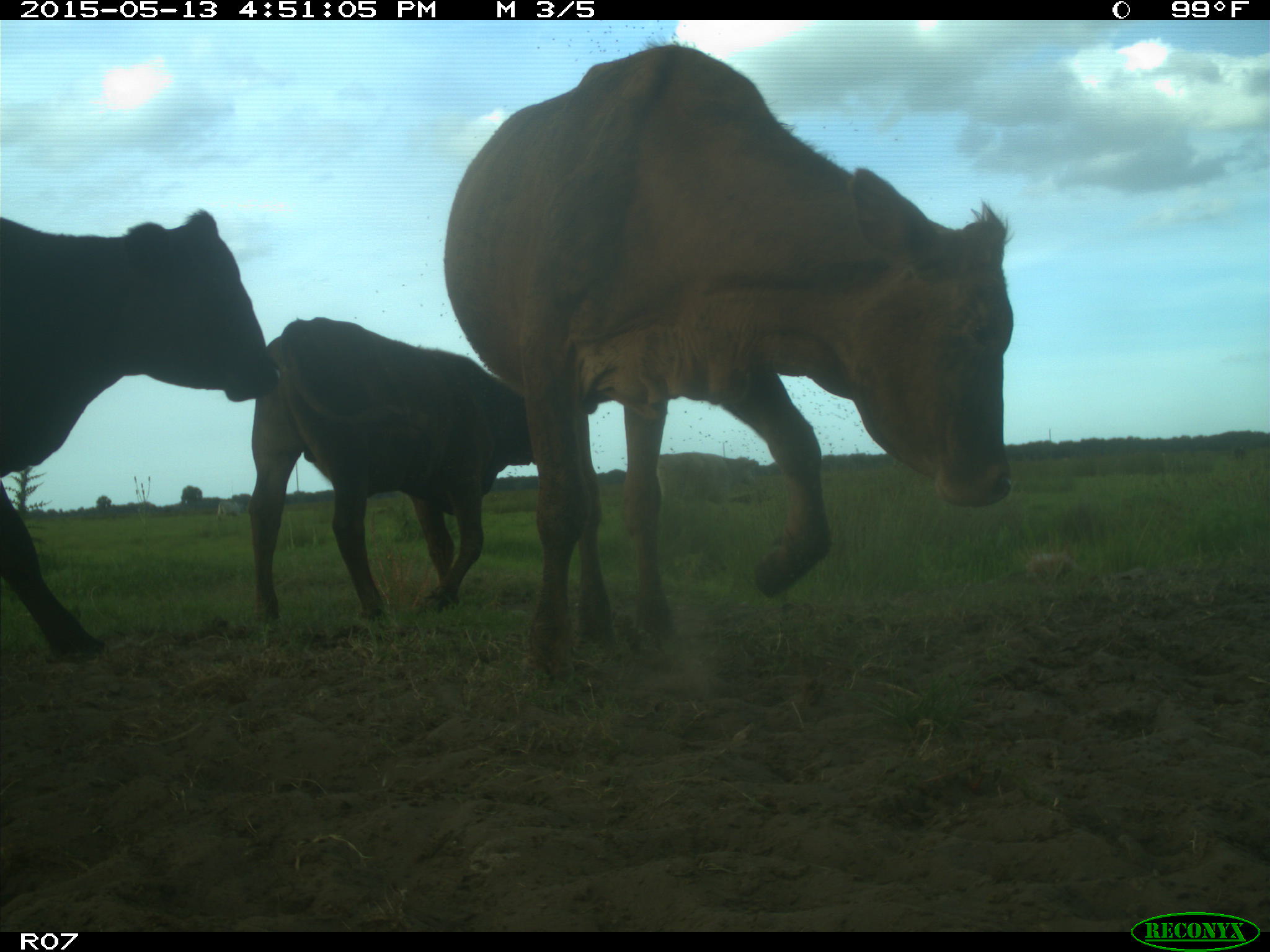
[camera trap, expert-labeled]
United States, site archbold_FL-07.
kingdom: Animalia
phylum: Chordata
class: Mammalia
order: Artiodactyla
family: Bovidae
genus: Bos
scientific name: Bos taurus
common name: domestic cow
Bos taurus (domestic cow).